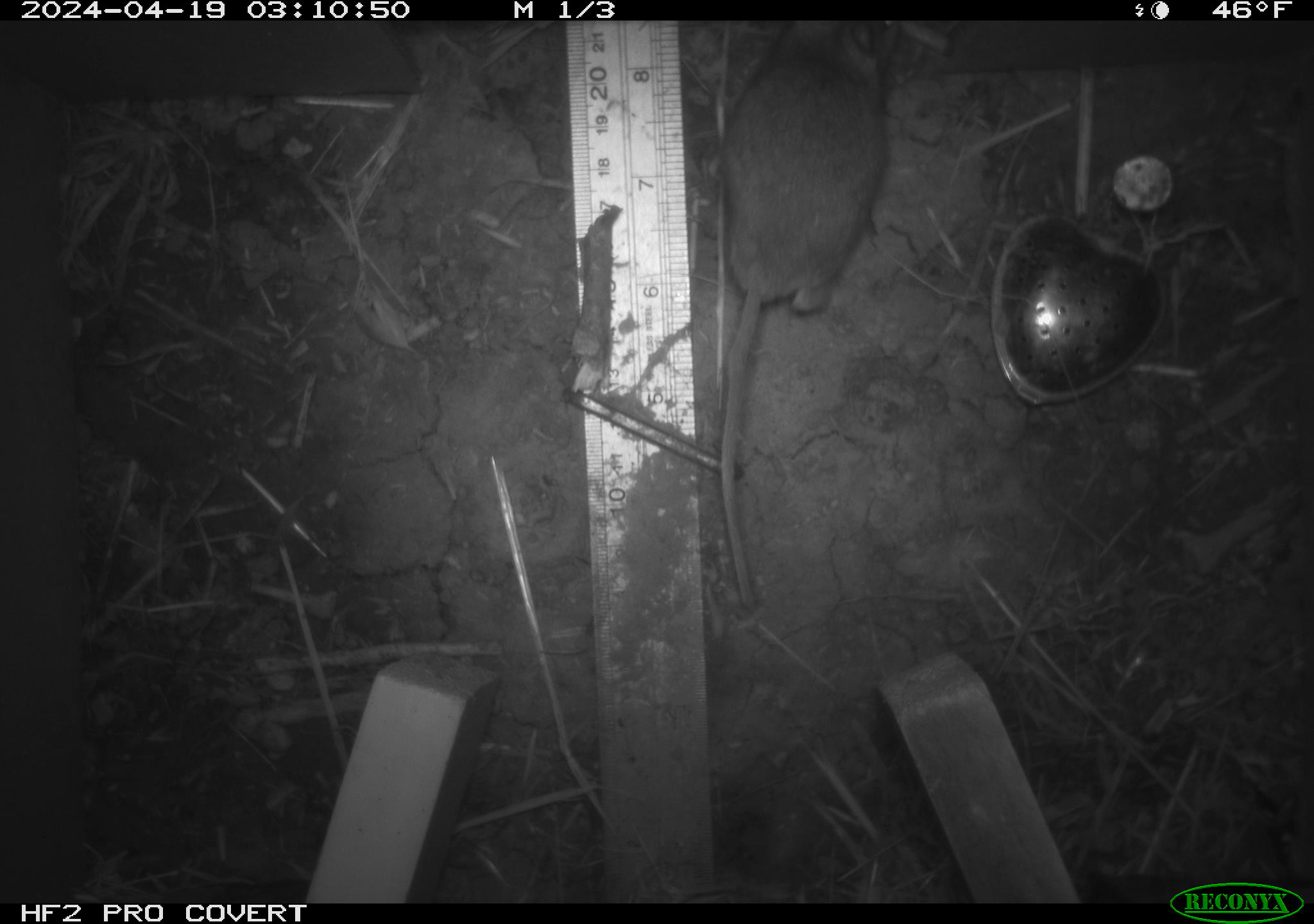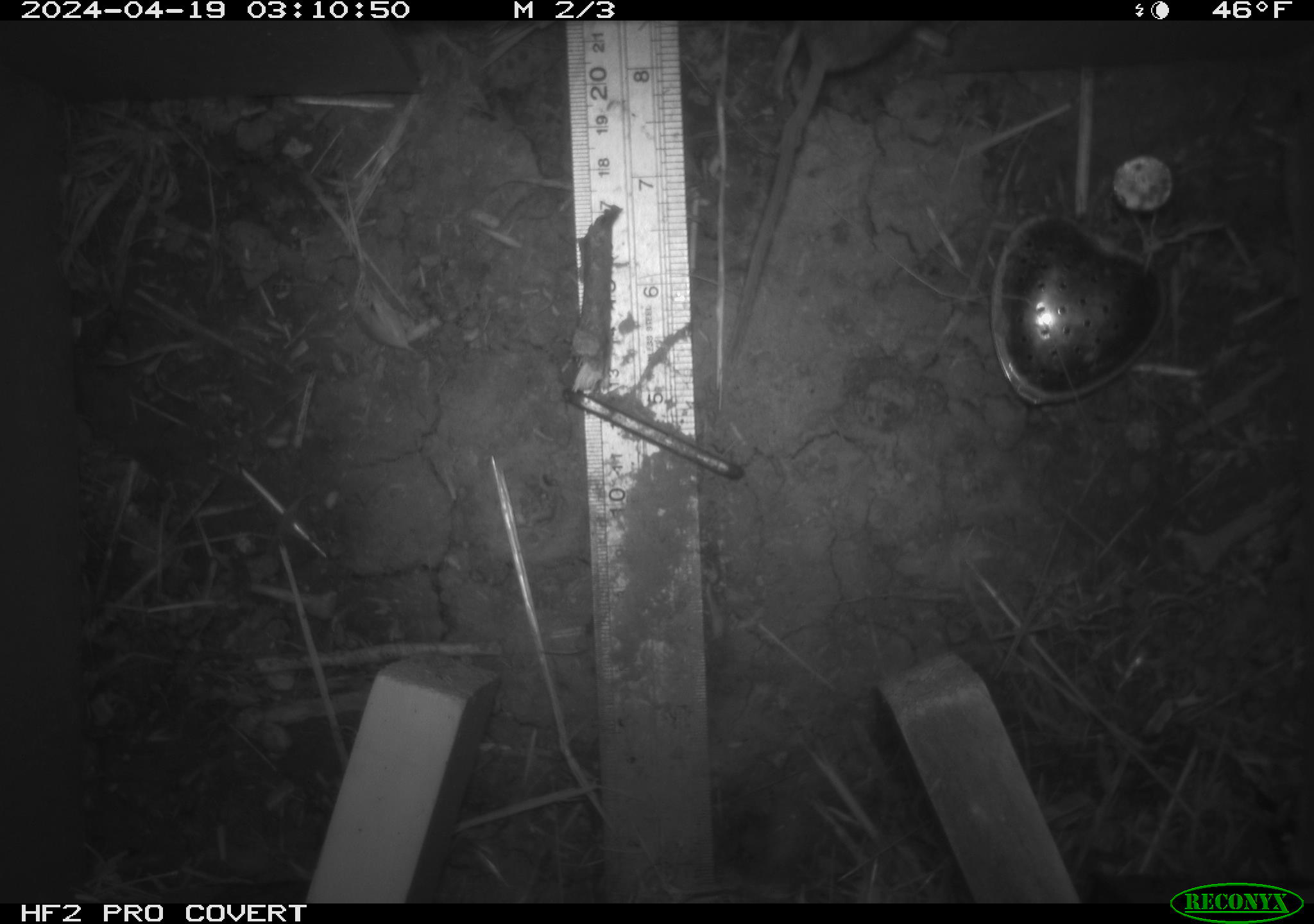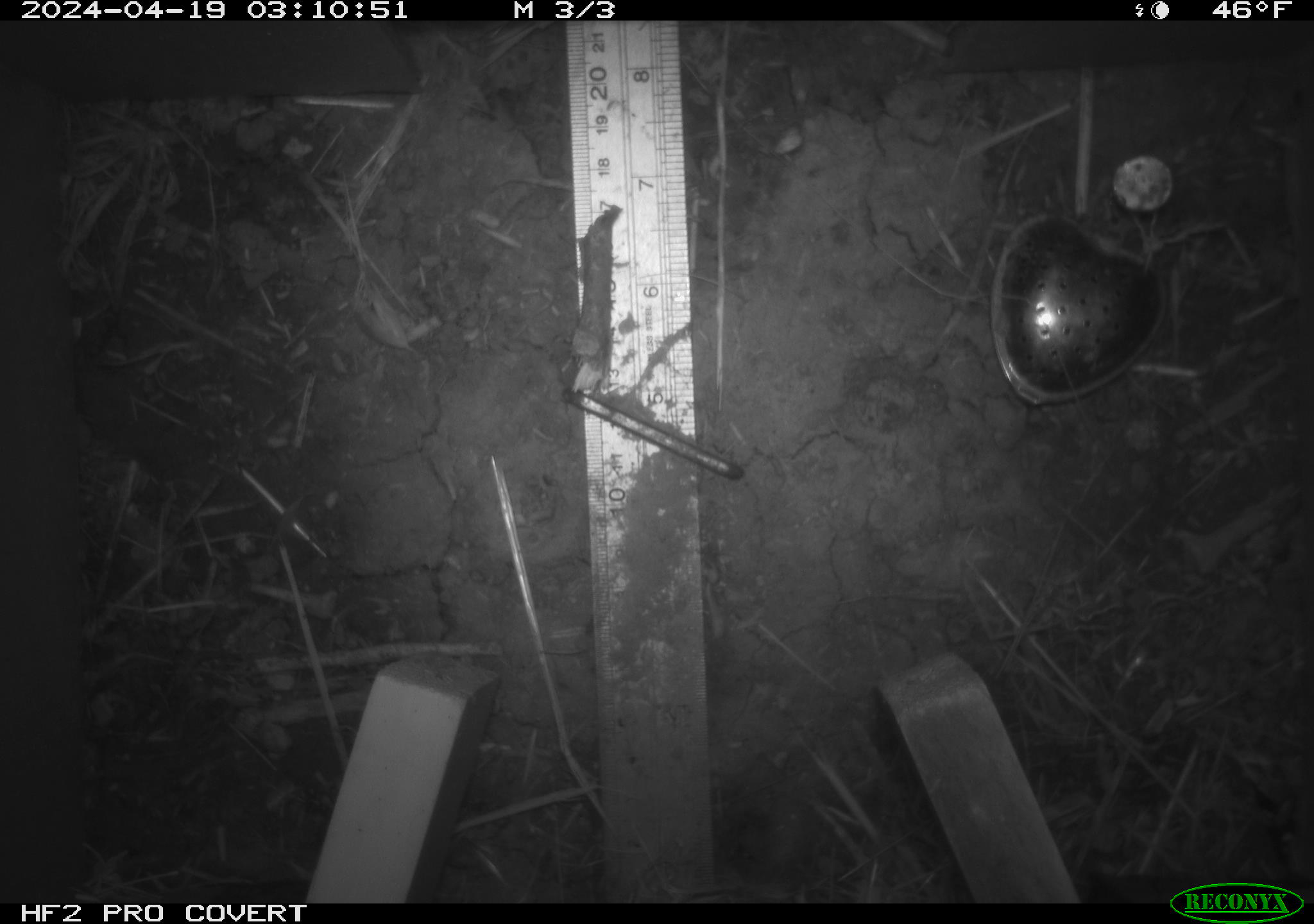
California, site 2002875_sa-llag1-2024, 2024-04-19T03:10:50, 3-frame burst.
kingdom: Animalia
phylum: Chordata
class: Mammalia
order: Rodentia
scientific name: Rodentia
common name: mouse species